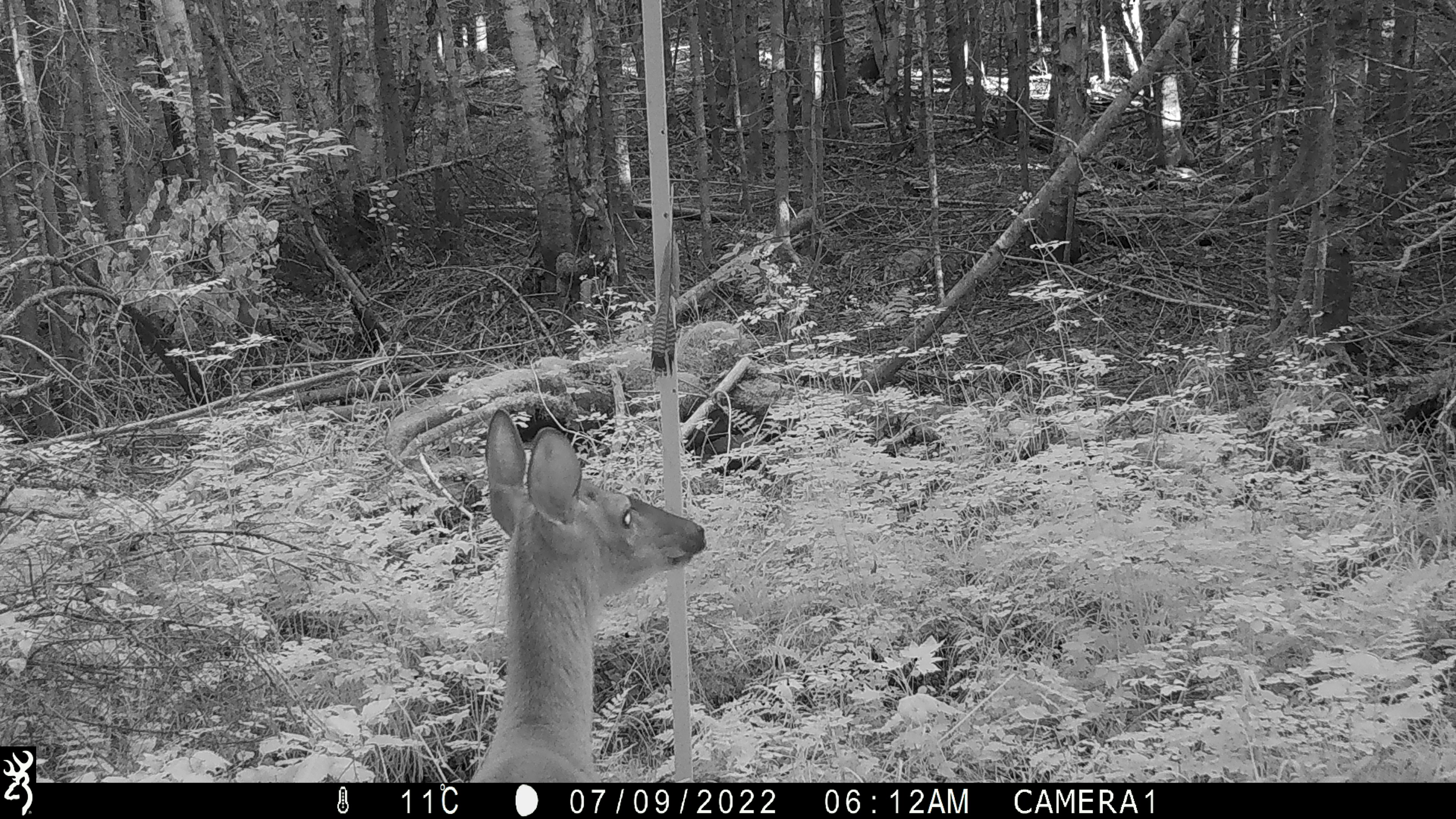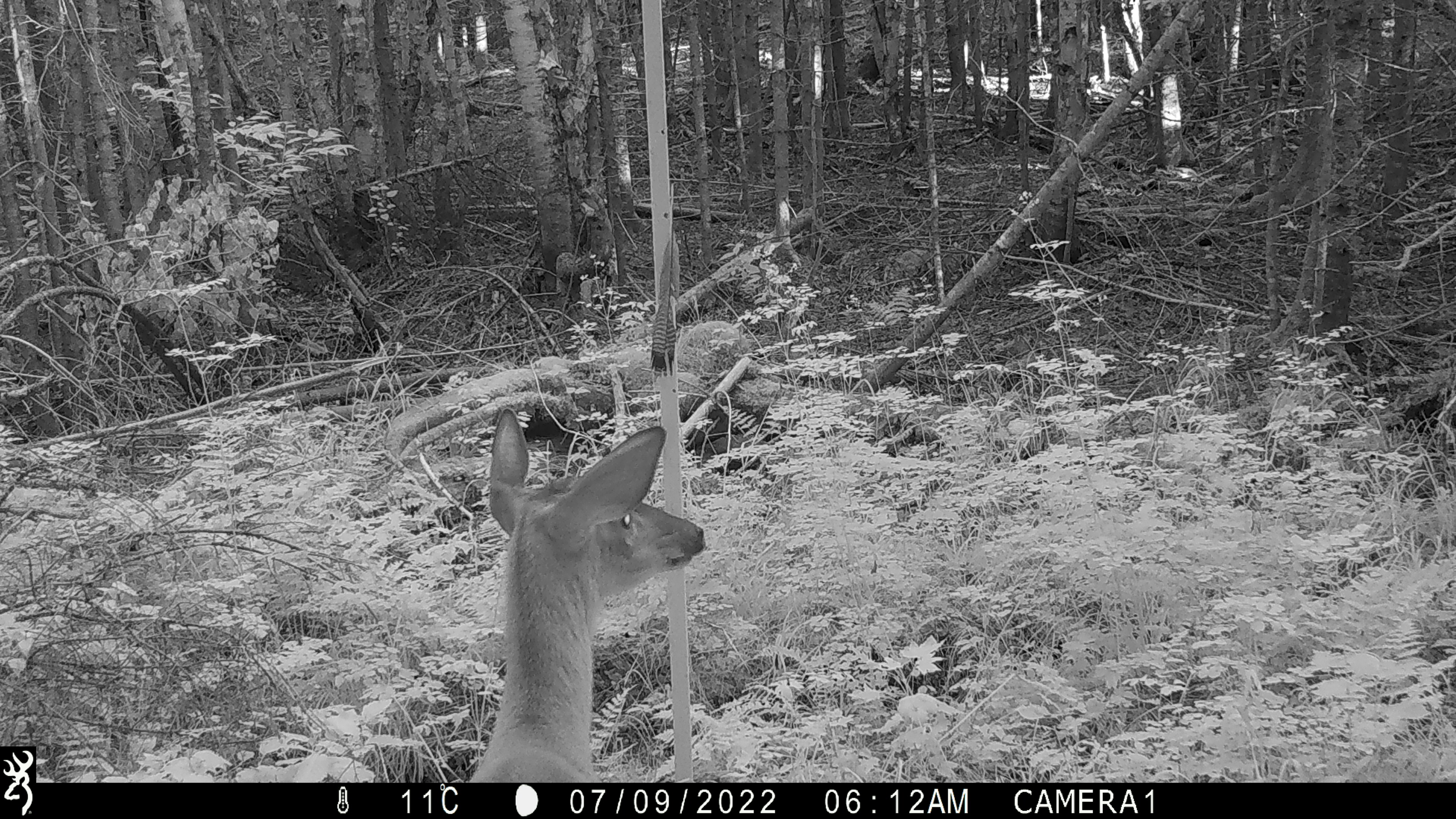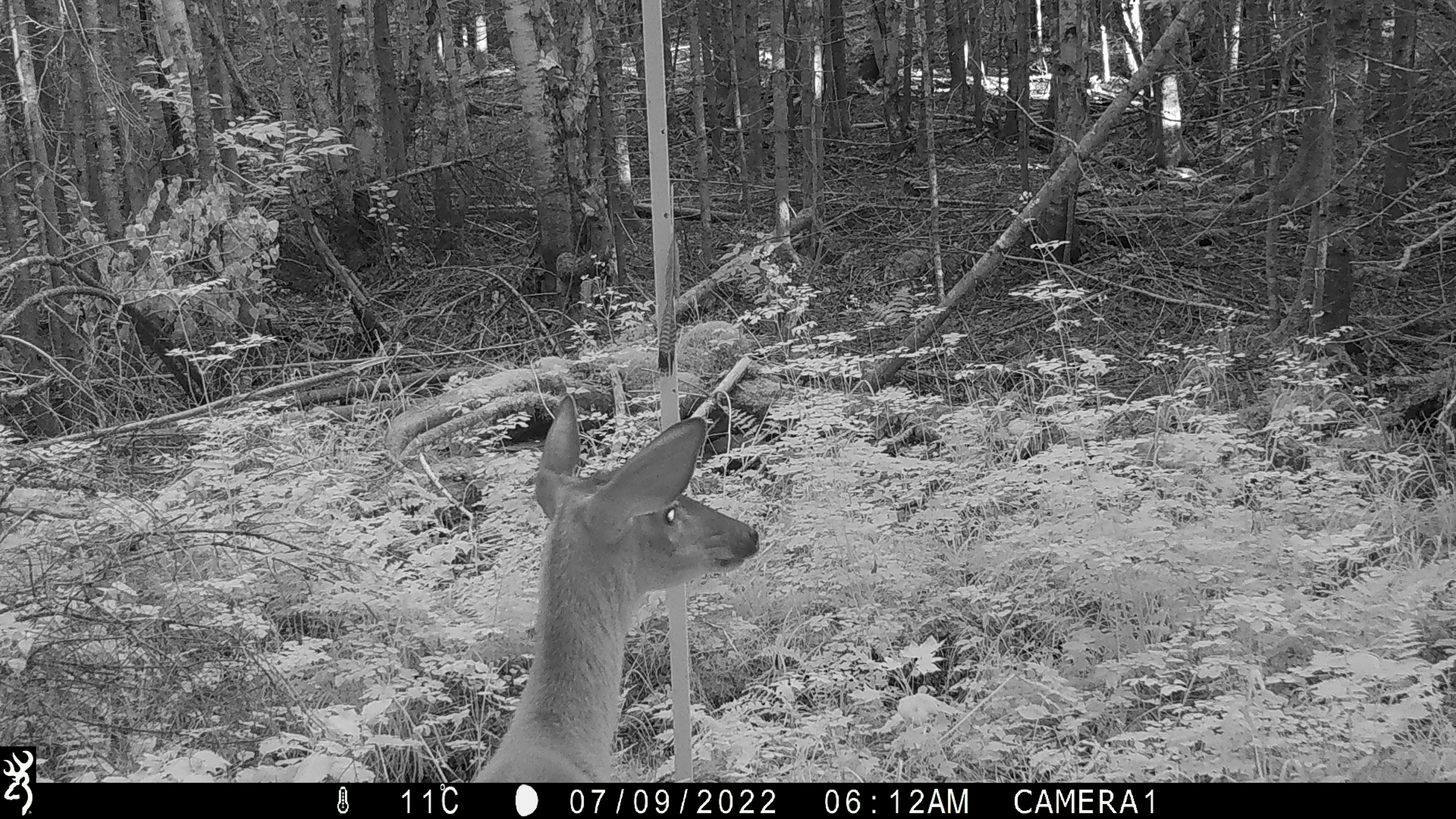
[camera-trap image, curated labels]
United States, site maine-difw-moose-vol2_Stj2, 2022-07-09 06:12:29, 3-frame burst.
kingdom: Animalia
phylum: Chordata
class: Mammalia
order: Artiodactyla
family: Cervidae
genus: Odocoileus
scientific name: Odocoileus virginianus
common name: white-tailed deer